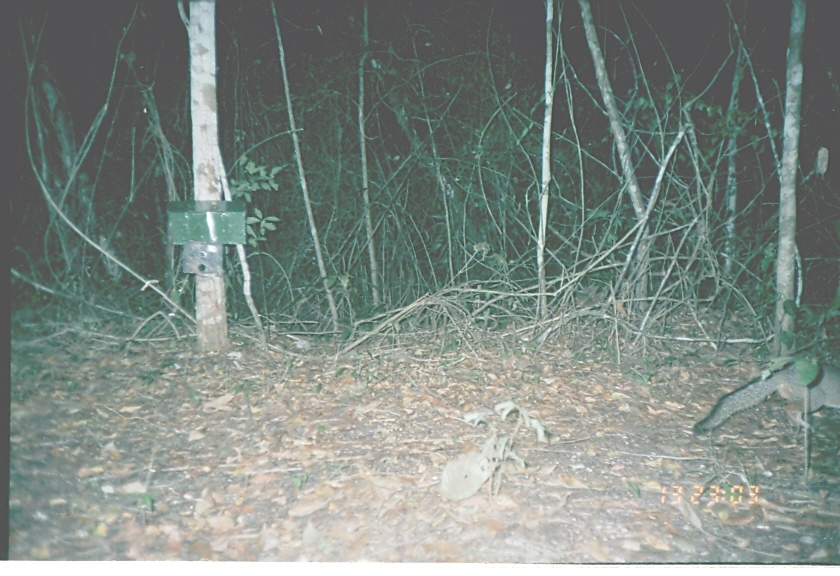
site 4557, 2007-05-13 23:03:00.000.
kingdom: Animalia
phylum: Chordata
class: Mammalia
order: Carnivora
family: Canidae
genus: Urocyon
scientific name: Urocyon cinereoargenteus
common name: gray fox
Urocyon cinereoargenteus (gray fox), count 1.